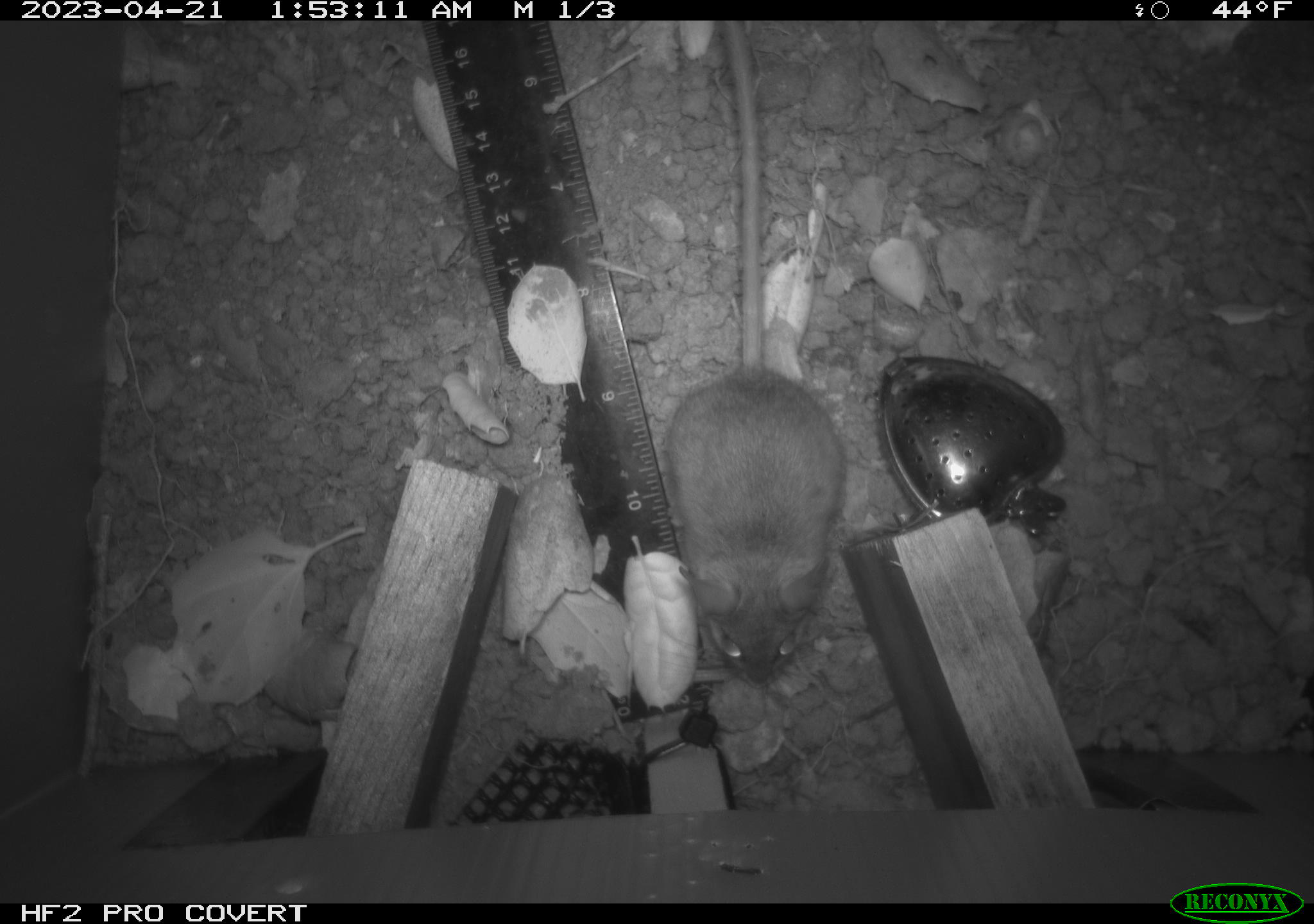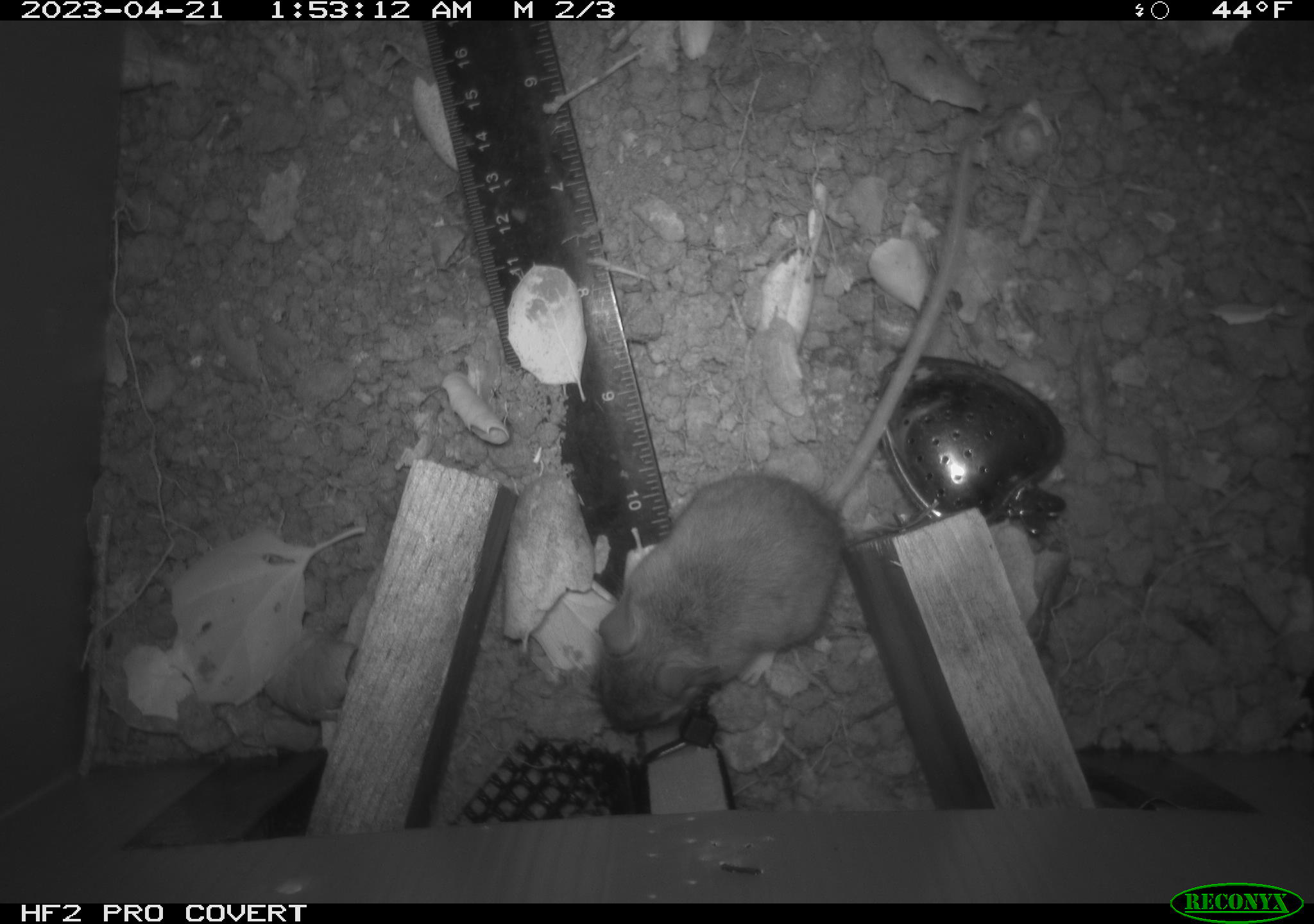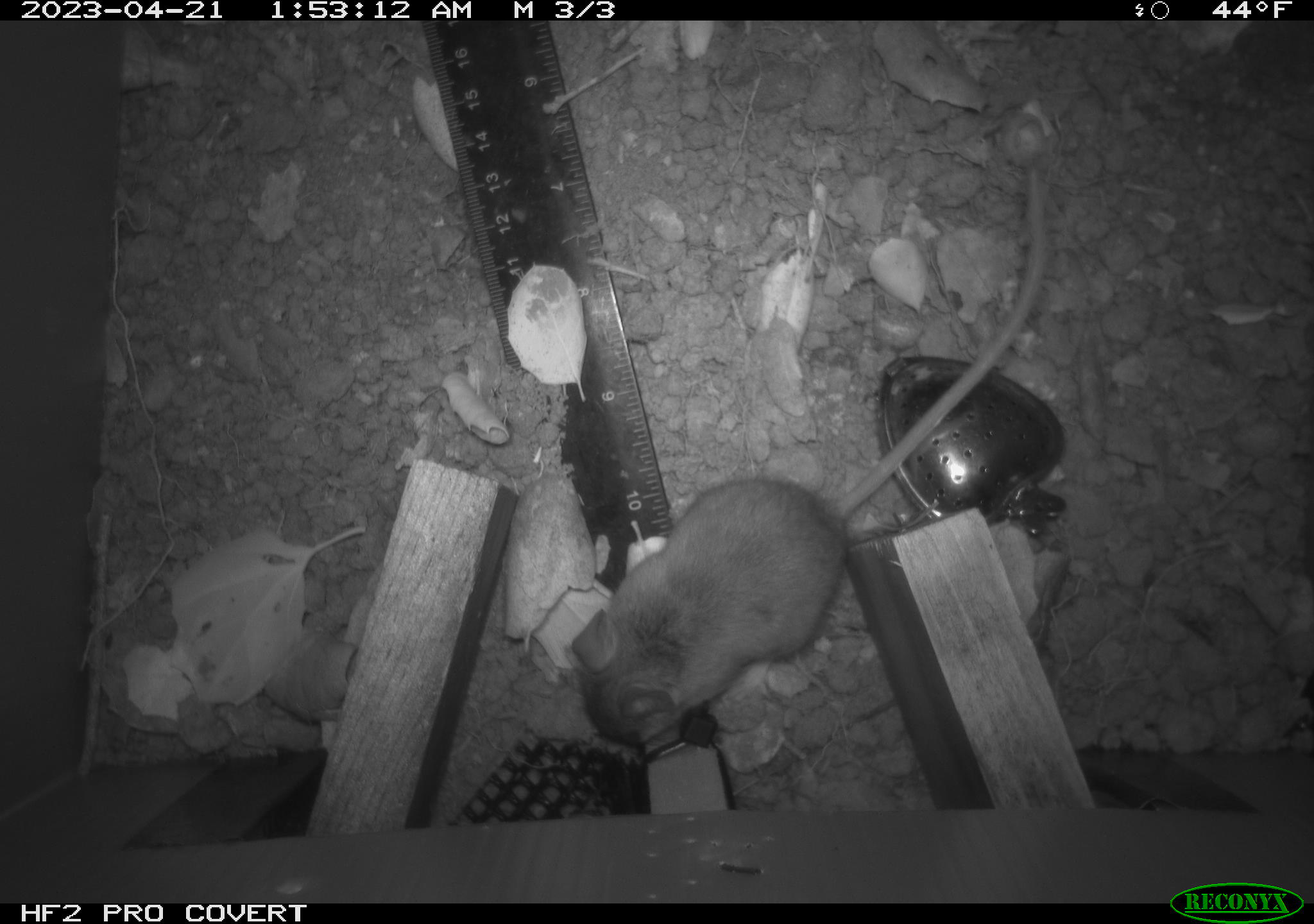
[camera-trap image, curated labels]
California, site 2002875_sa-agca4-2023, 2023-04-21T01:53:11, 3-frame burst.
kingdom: Animalia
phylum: Chordata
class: Mammalia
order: Rodentia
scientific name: Rodentia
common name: mouse species